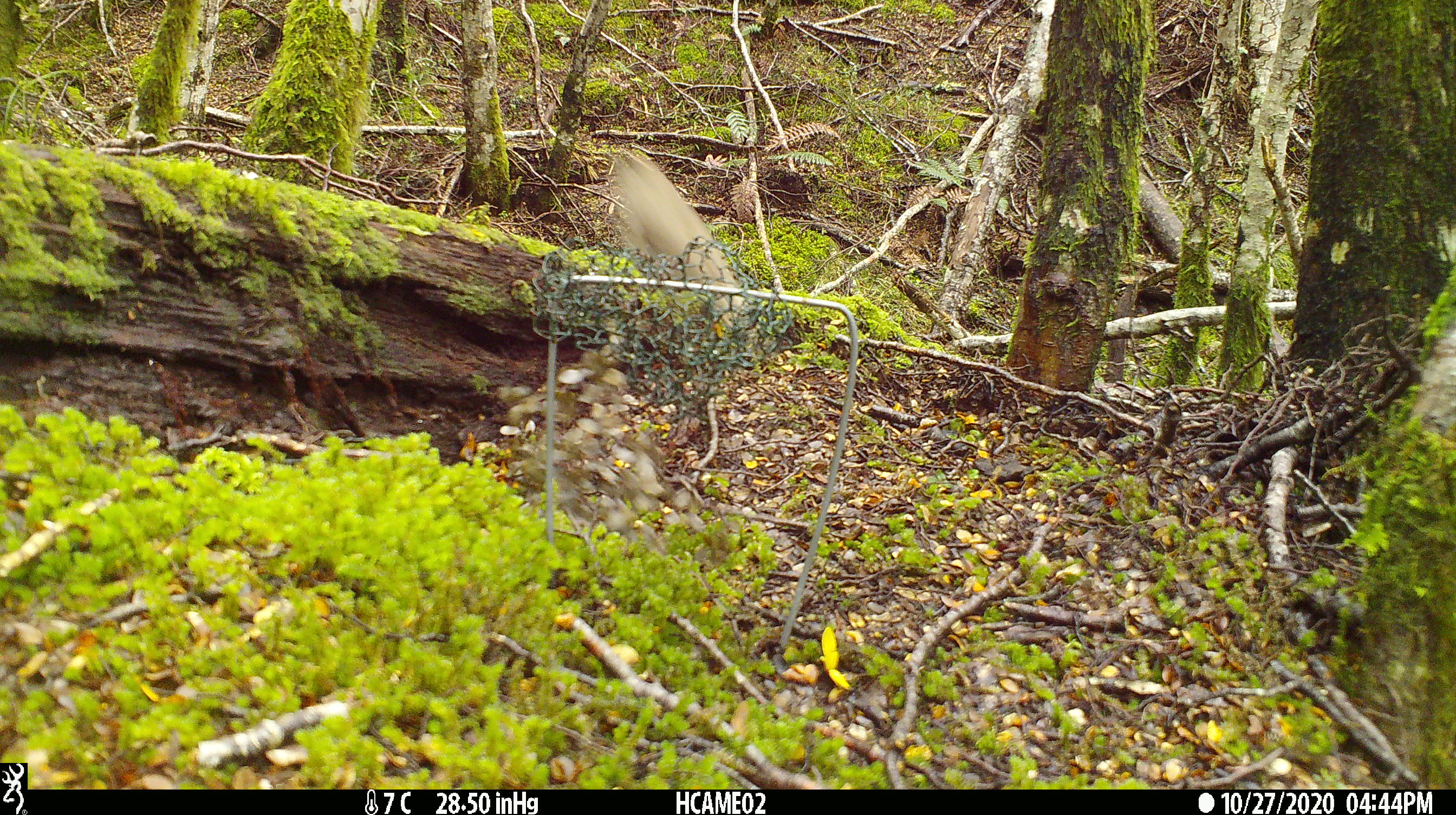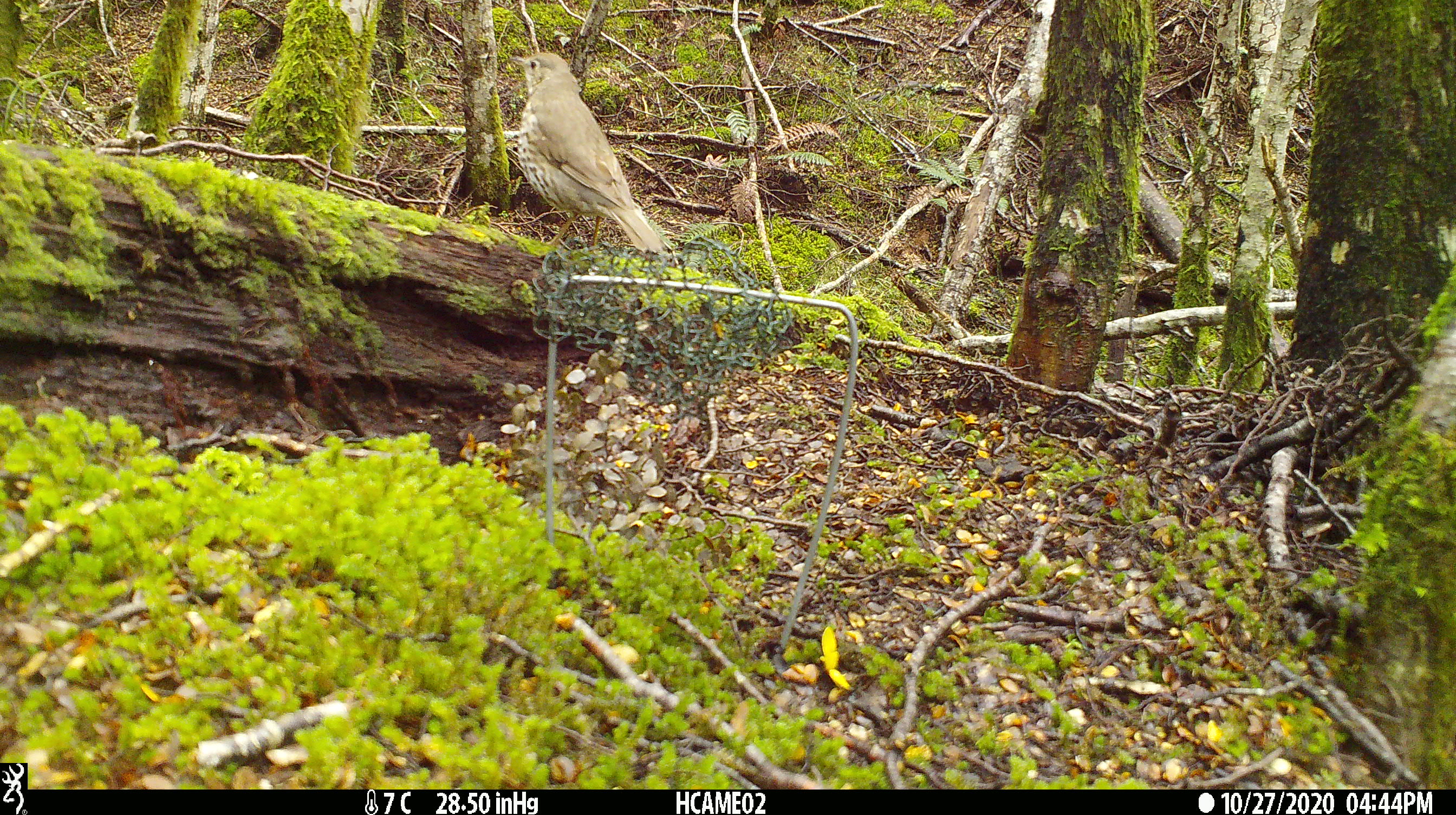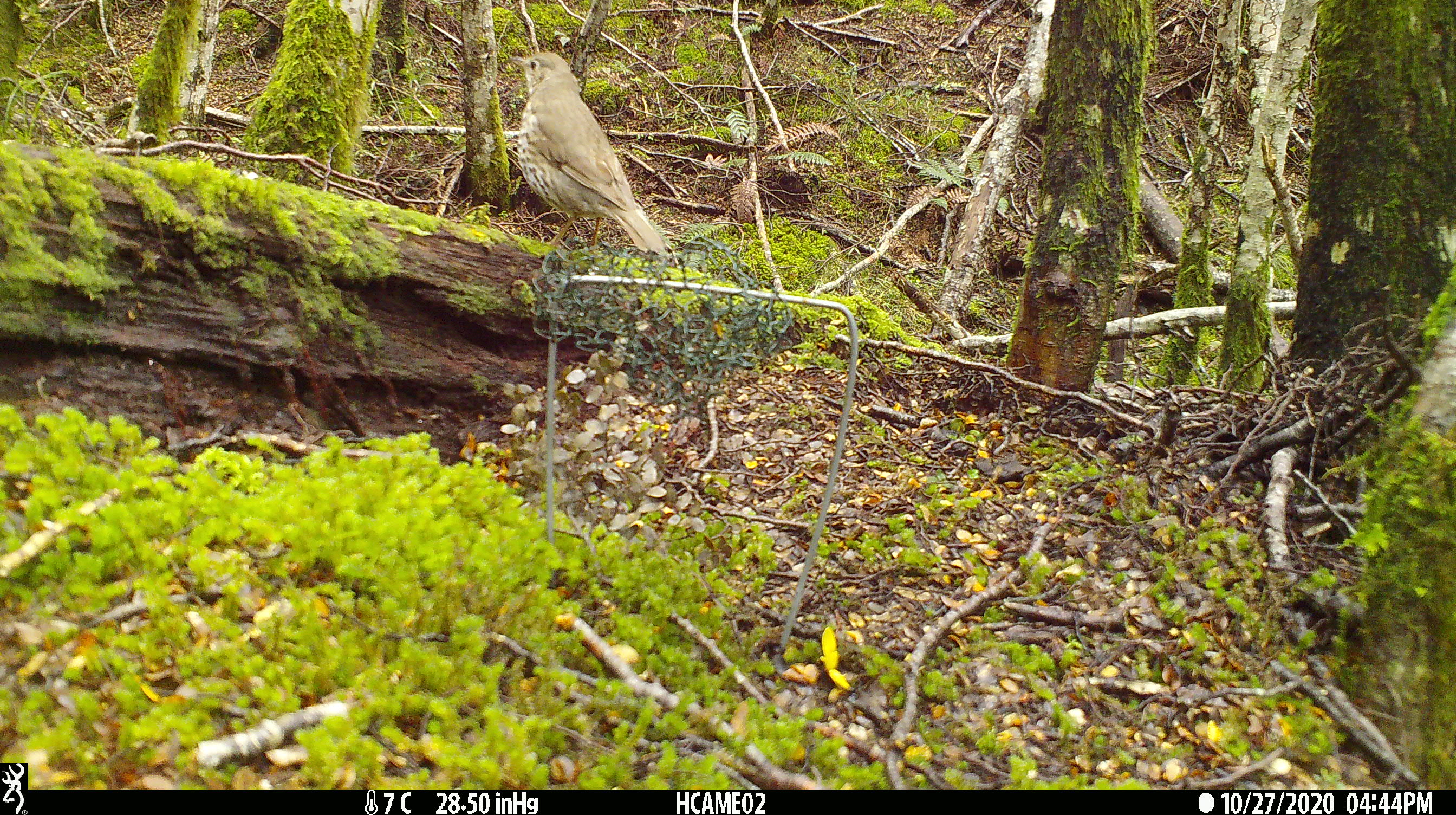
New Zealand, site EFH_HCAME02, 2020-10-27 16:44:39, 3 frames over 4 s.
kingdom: Animalia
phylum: Chordata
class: Aves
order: Passeriformes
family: Turdidae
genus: Turdus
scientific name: Turdus philomelos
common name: song thrush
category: thrush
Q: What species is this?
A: Thrush (song thrush) (Turdus philomelos).